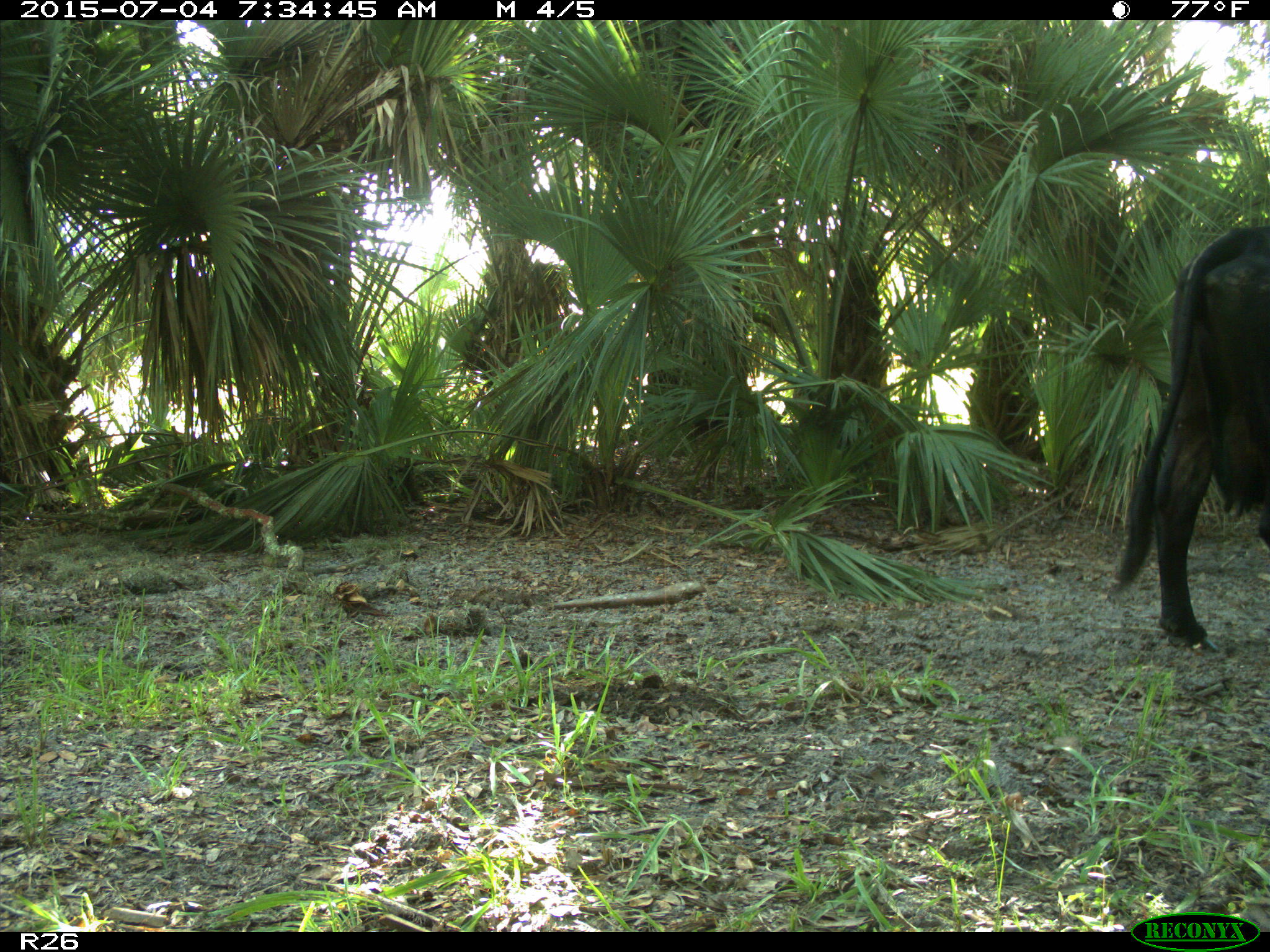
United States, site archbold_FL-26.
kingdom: Animalia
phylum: Chordata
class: Mammalia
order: Artiodactyla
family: Bovidae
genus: Bos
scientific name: Bos taurus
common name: domestic cow